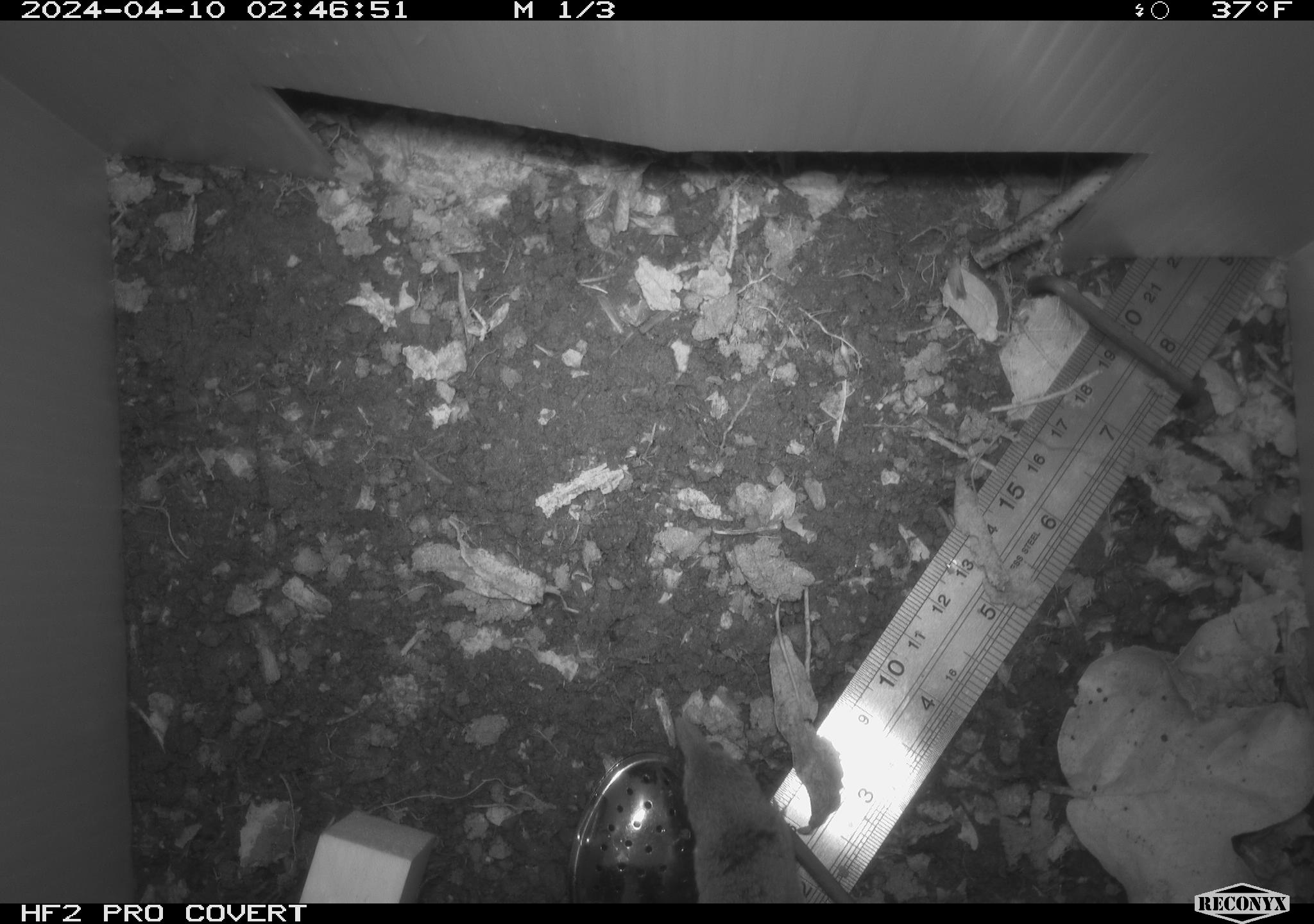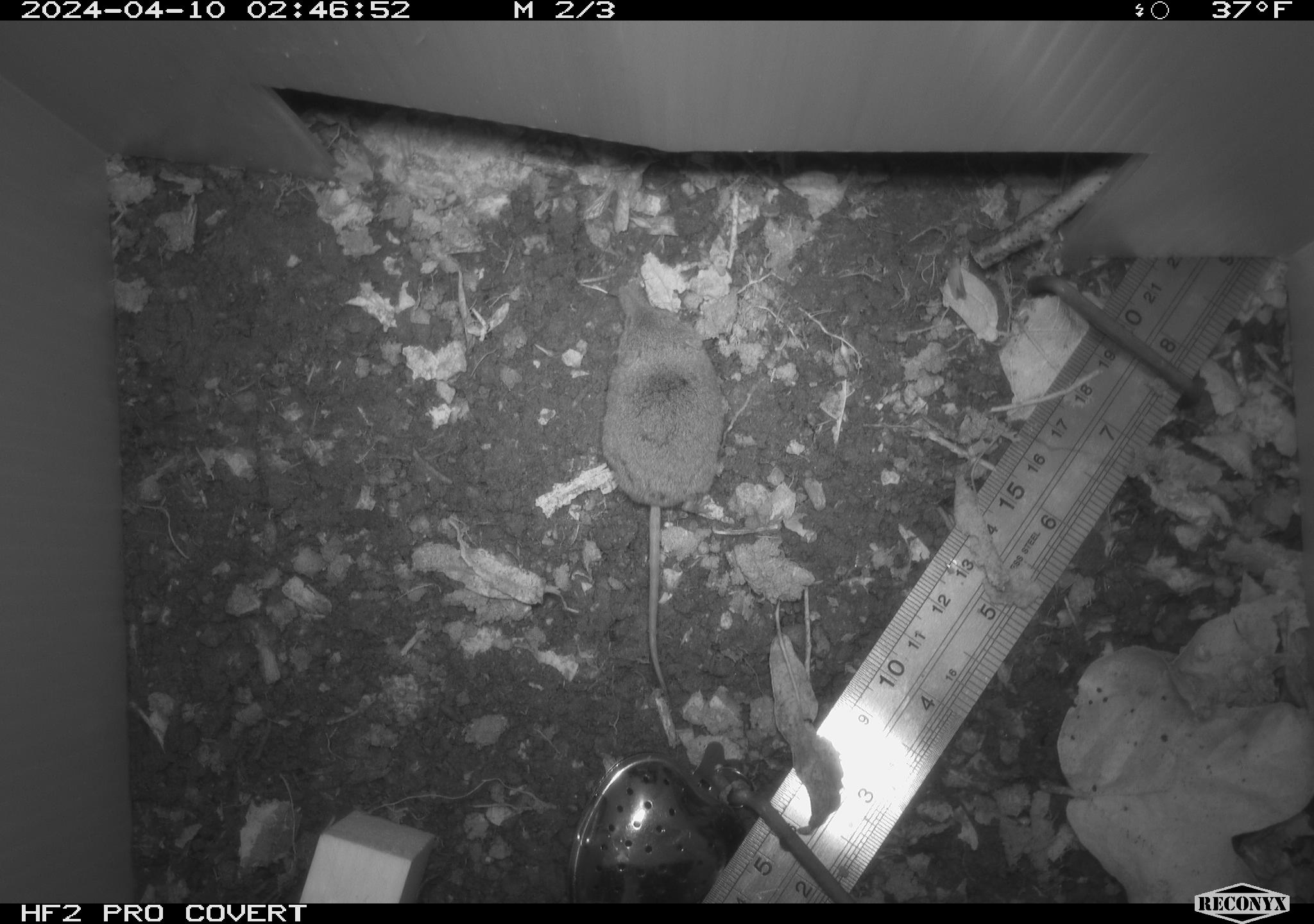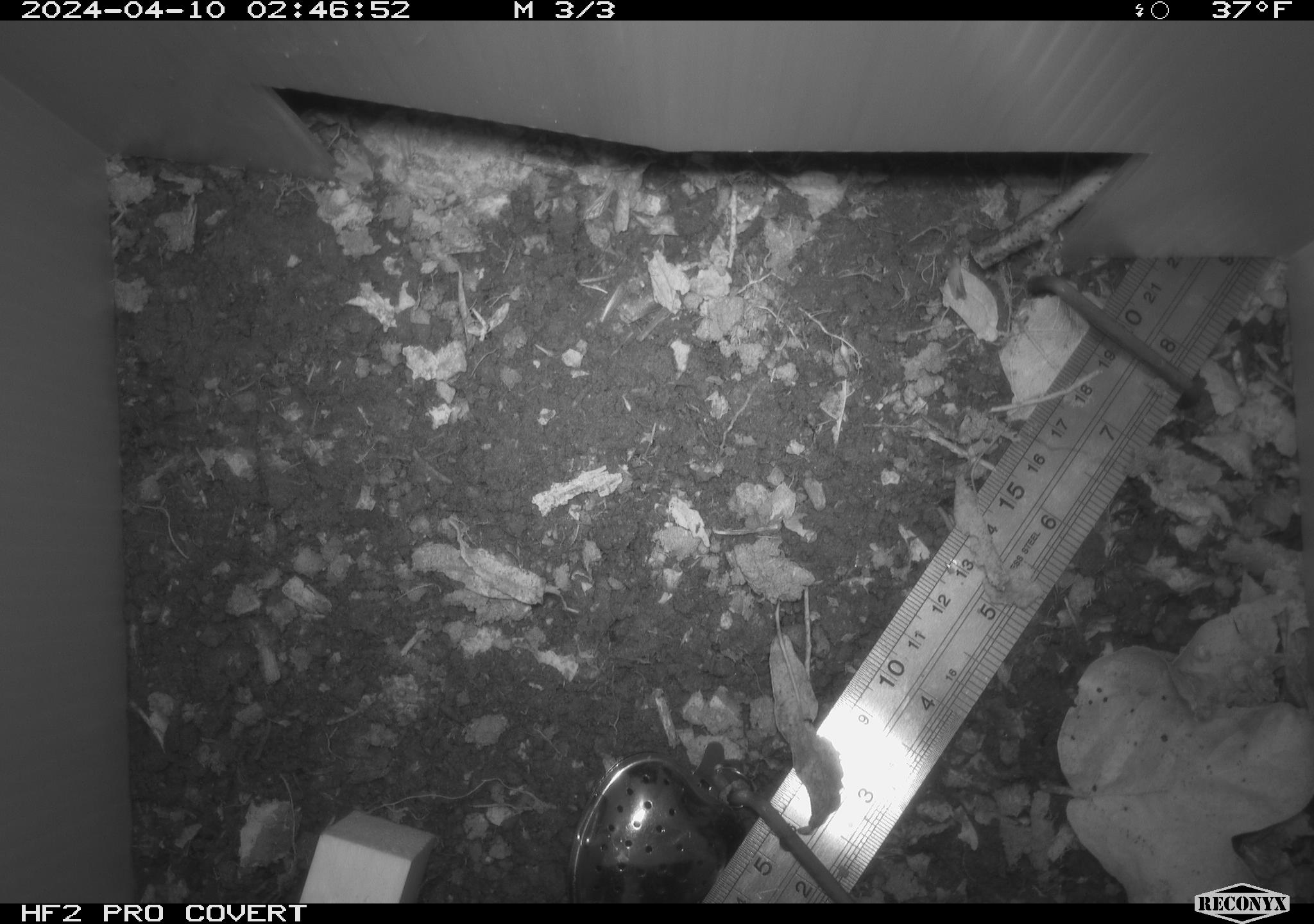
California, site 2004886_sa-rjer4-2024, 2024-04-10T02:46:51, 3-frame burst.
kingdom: Animalia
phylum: Chordata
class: Mammalia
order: Eulipotyphla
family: Soricidae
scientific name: Soricidae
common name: shrews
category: soricidae family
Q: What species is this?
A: Soricidae family (shrews) (Soricidae).